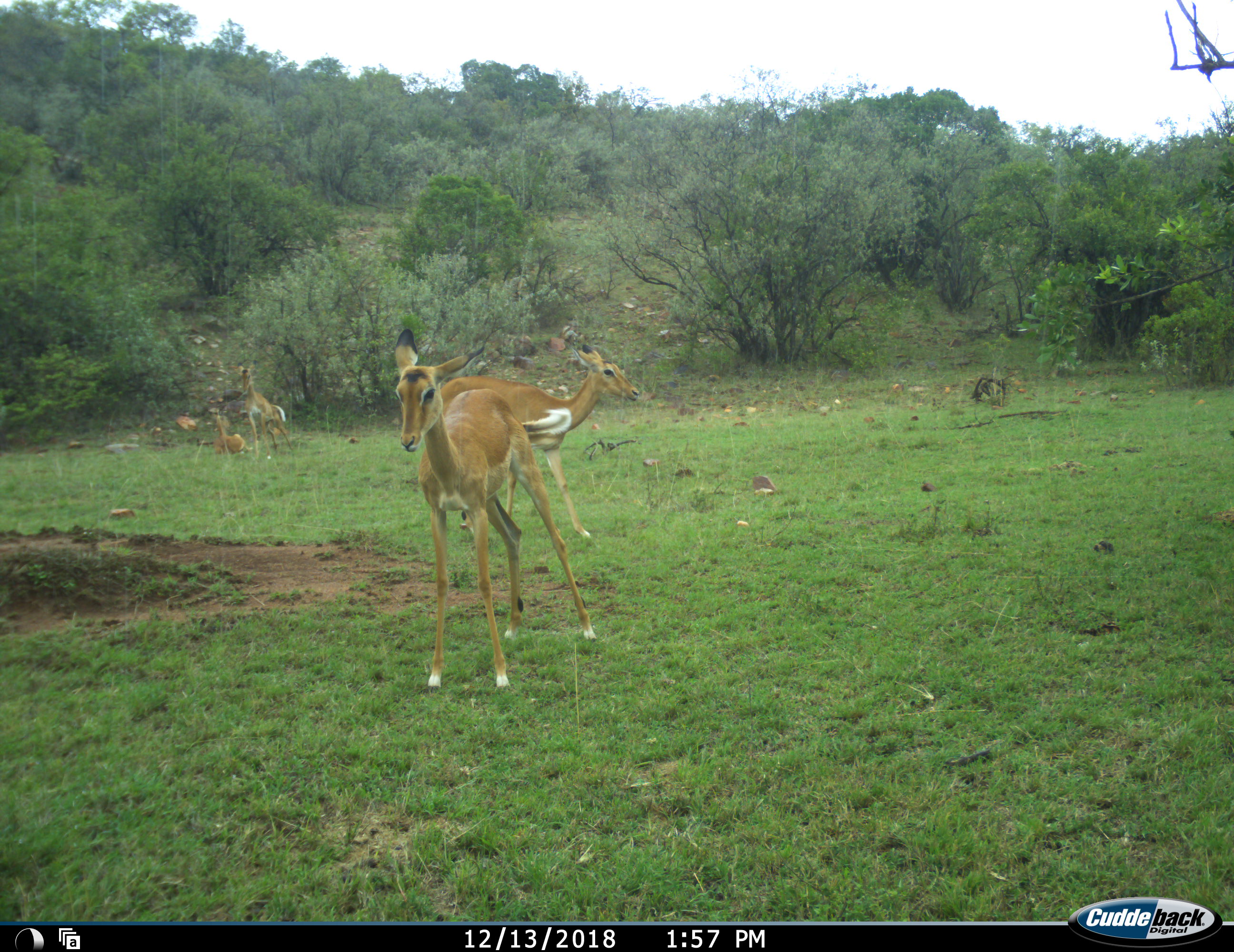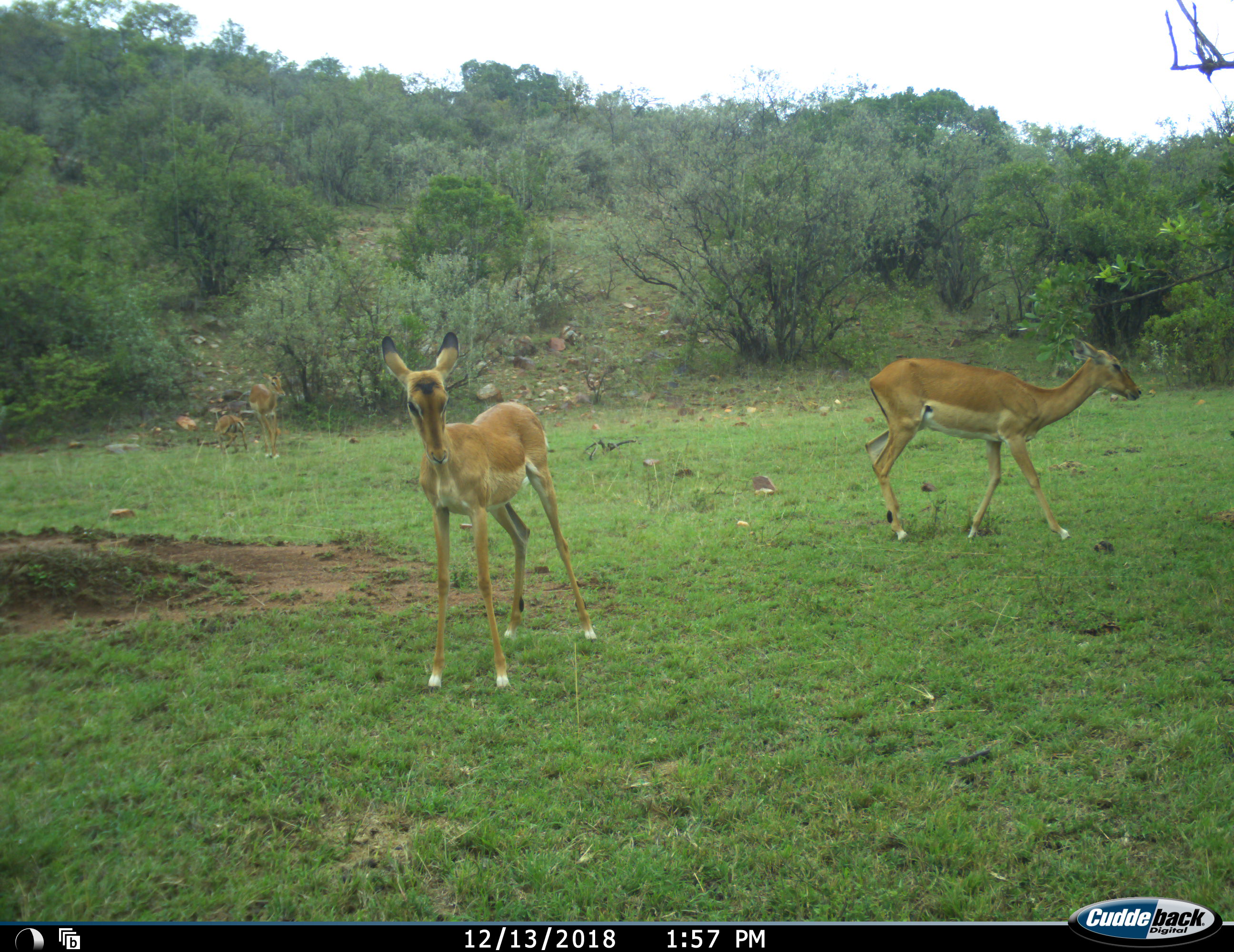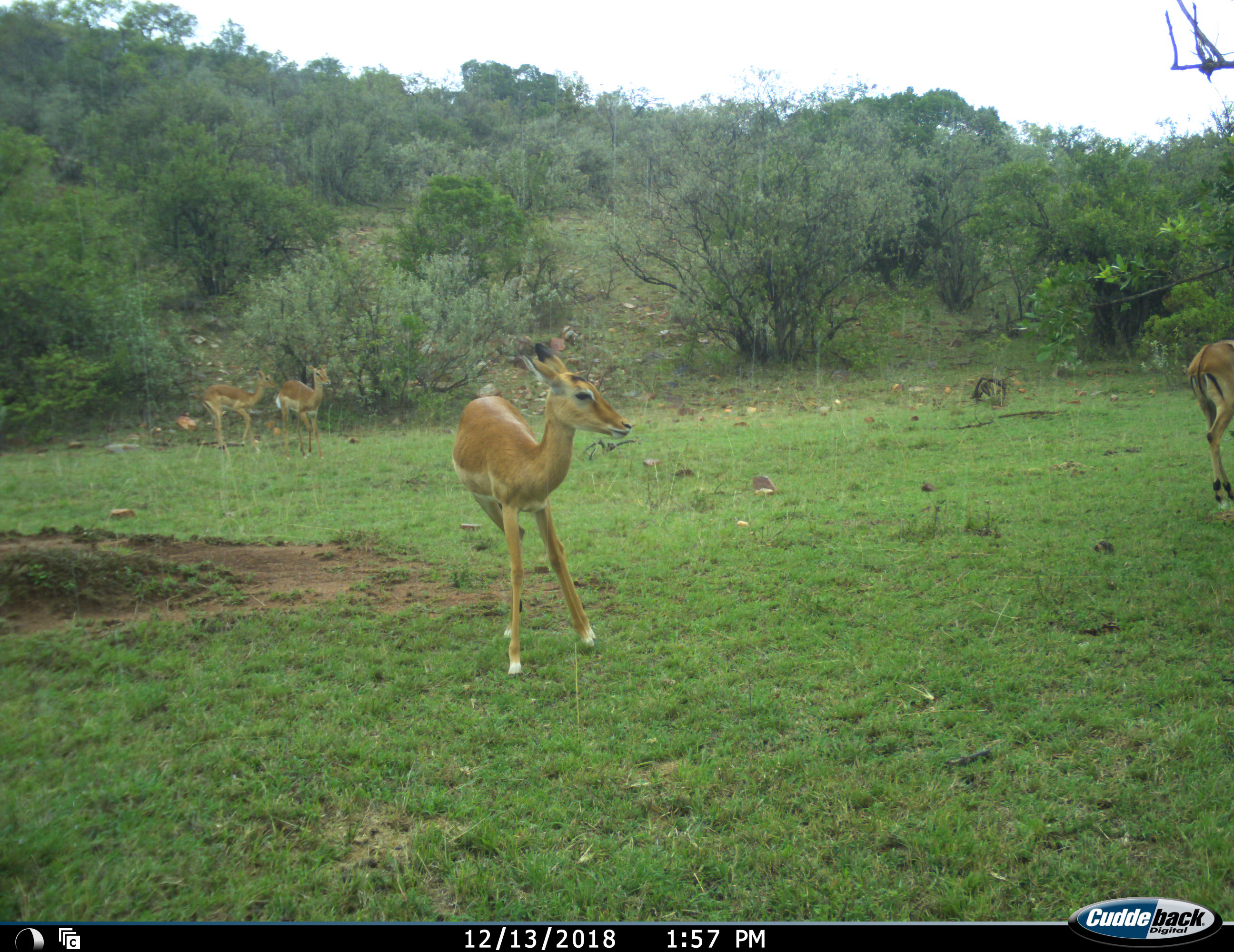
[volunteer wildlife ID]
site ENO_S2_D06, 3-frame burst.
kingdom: Animalia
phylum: Chordata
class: Mammalia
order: Artiodactyla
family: Bovidae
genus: Aepyceros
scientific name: Aepyceros melampus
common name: impala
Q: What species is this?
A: Impala (Aepyceros melampus).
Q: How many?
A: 4.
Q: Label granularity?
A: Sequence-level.